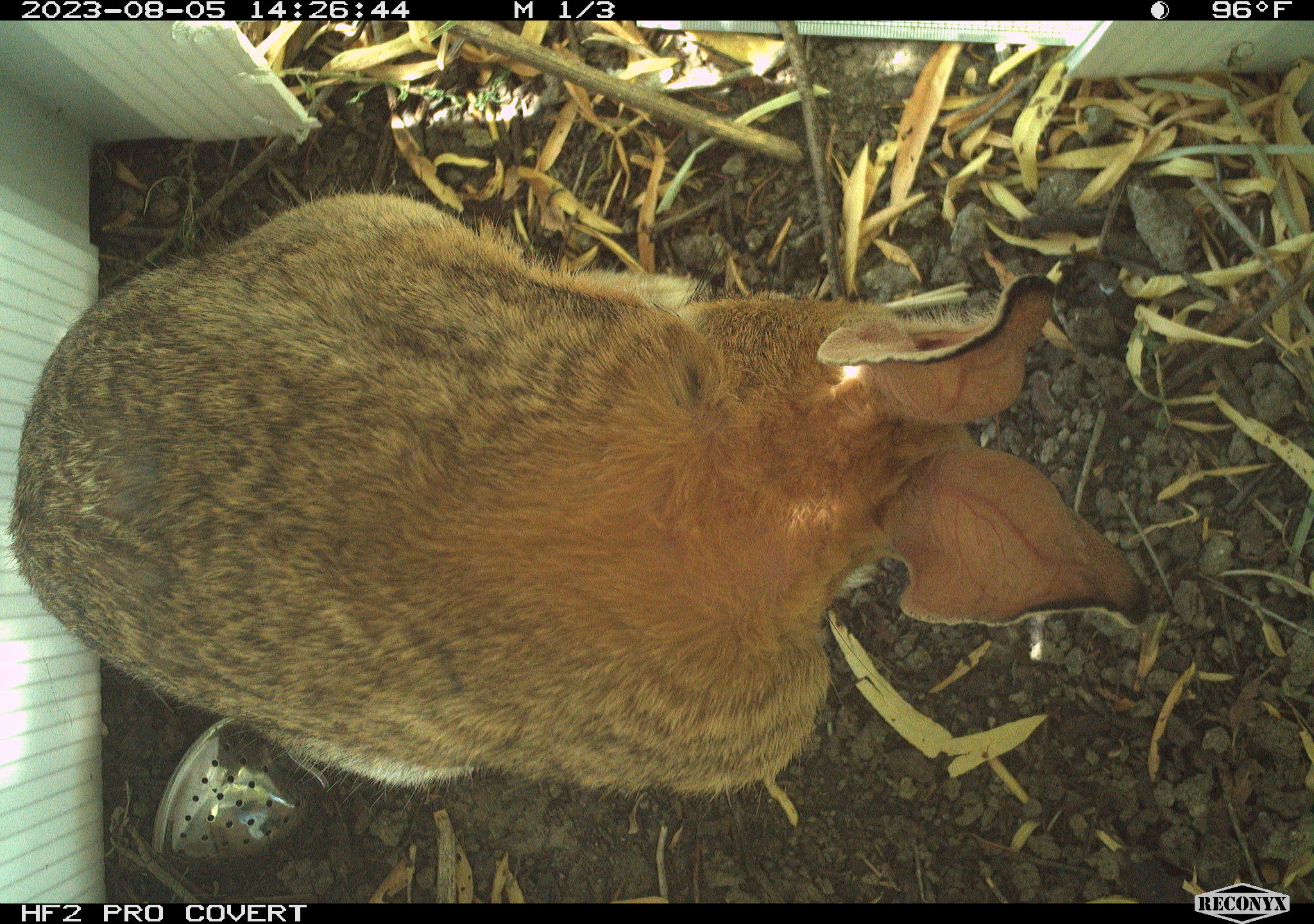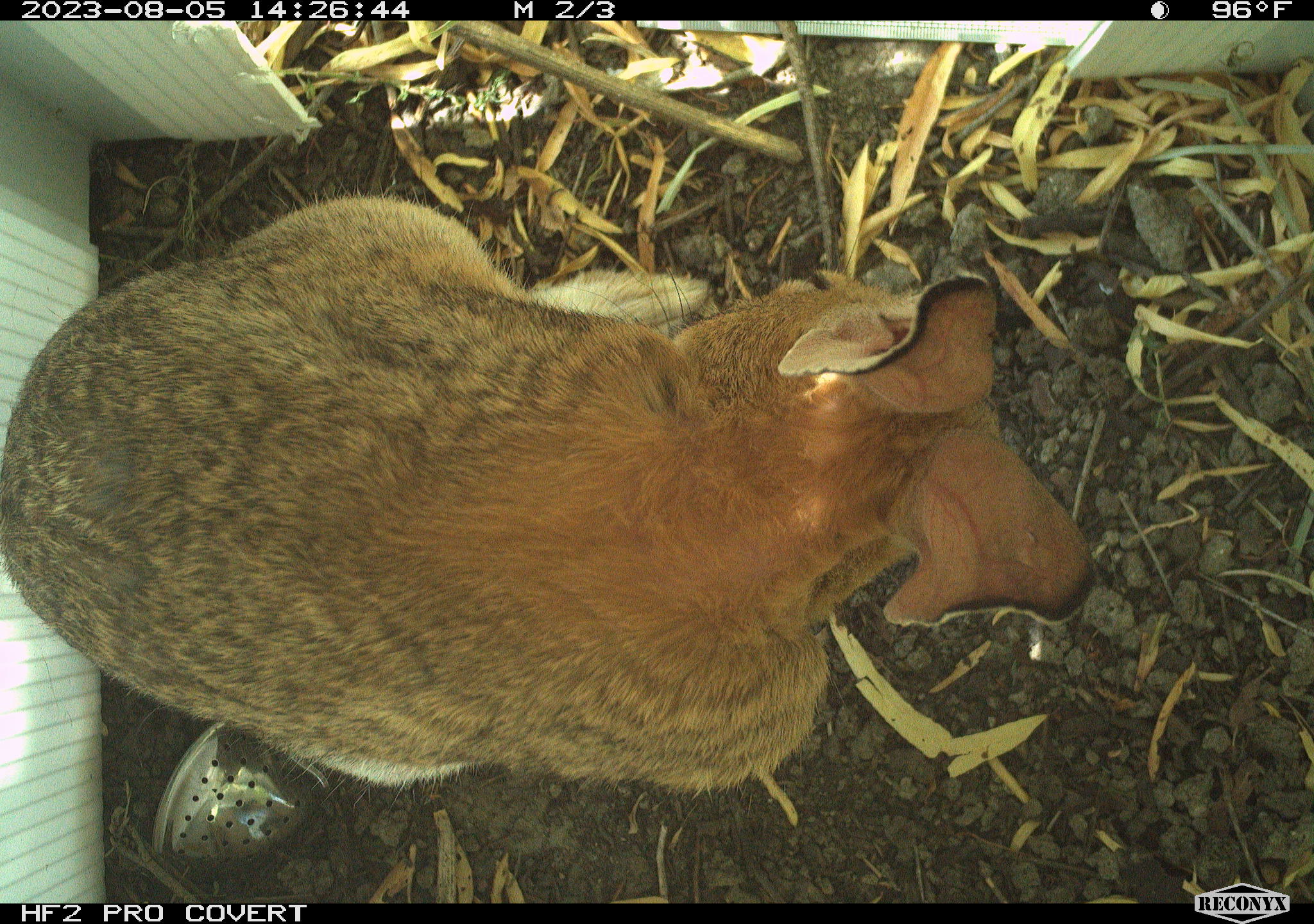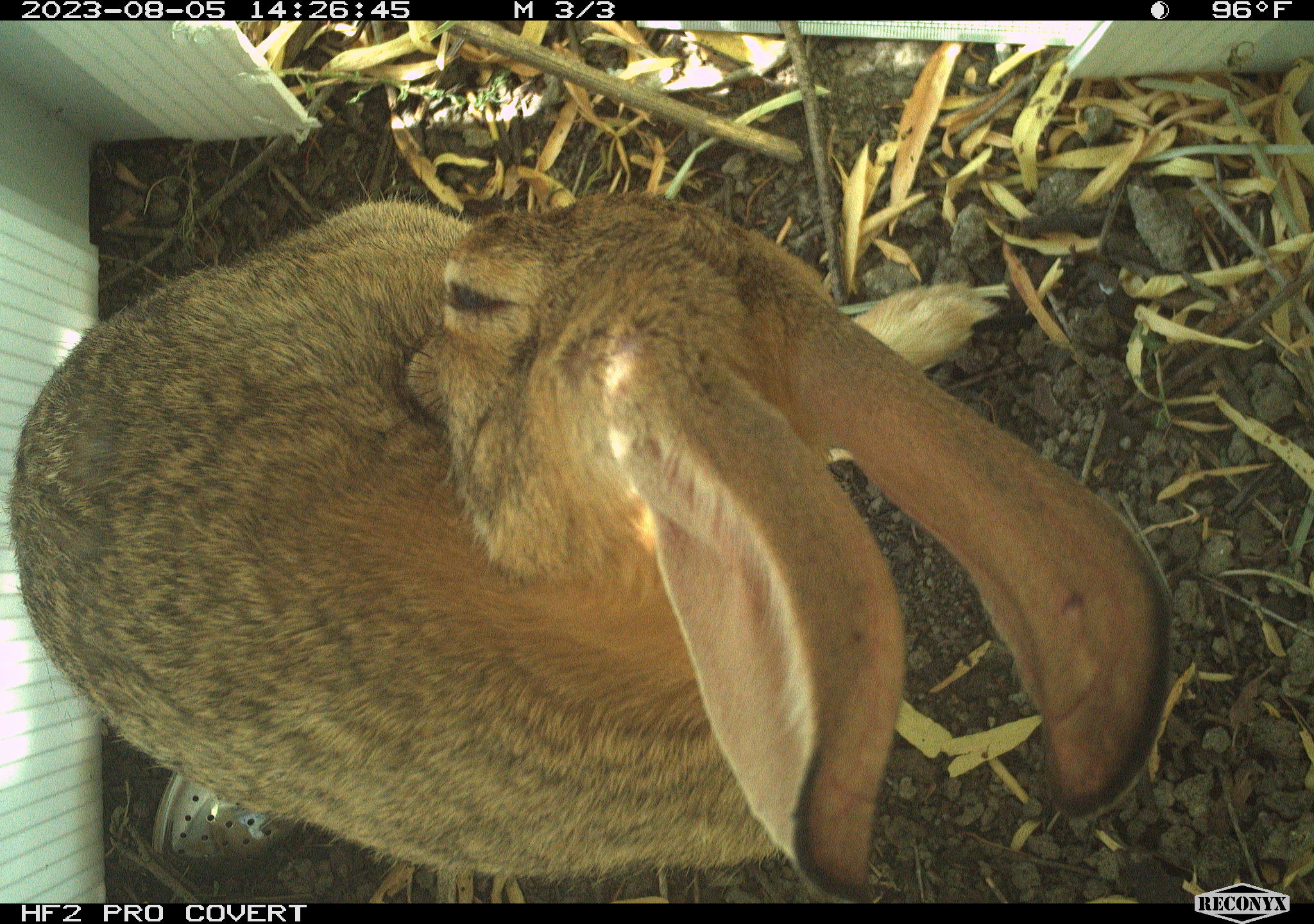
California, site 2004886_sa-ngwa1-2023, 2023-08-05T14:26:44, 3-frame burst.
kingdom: Animalia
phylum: Chordata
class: Mammalia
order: Lagomorpha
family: Leporidae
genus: Sylvilagus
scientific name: Sylvilagus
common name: cottontail rabbits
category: sylvilagus species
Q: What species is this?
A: Sylvilagus species (cottontail rabbits) (Sylvilagus).